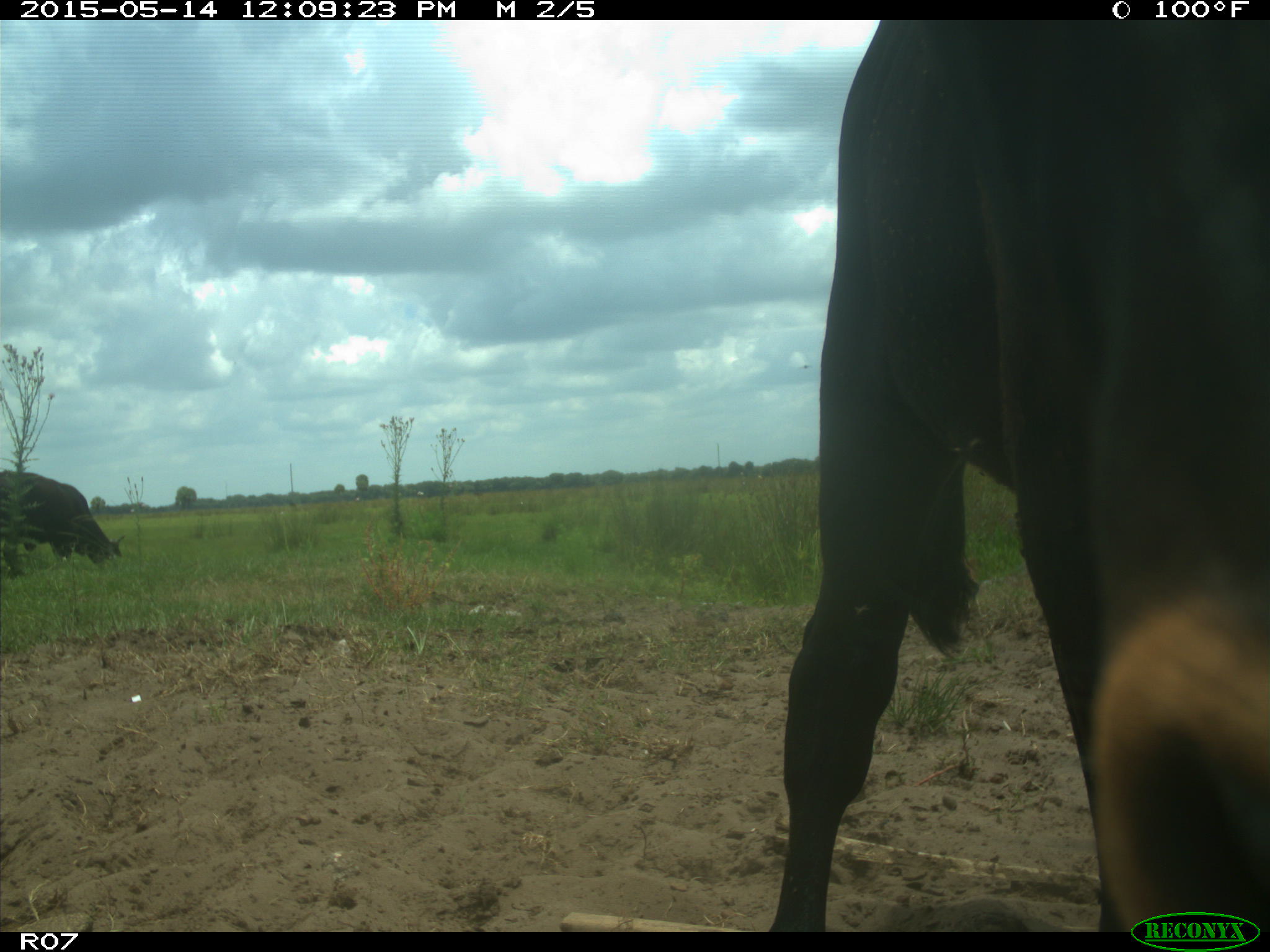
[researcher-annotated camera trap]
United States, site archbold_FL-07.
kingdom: Animalia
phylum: Chordata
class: Mammalia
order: Artiodactyla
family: Bovidae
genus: Bos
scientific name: Bos taurus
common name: domestic cow